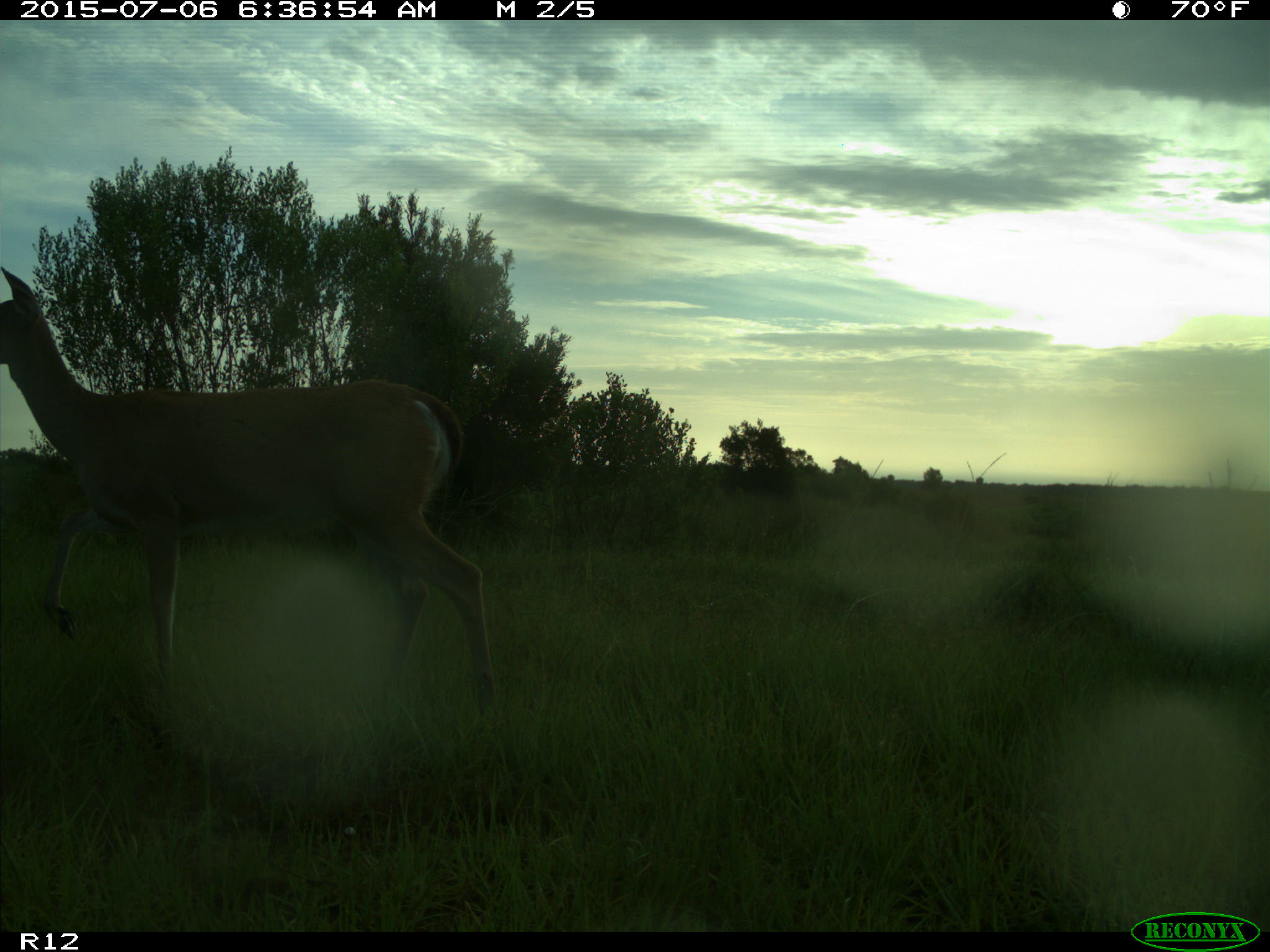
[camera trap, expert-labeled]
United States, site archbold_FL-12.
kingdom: Animalia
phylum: Chordata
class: Mammalia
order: Artiodactyla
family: Cervidae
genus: Odocoileus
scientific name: Odocoileus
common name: deer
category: unidentified deer